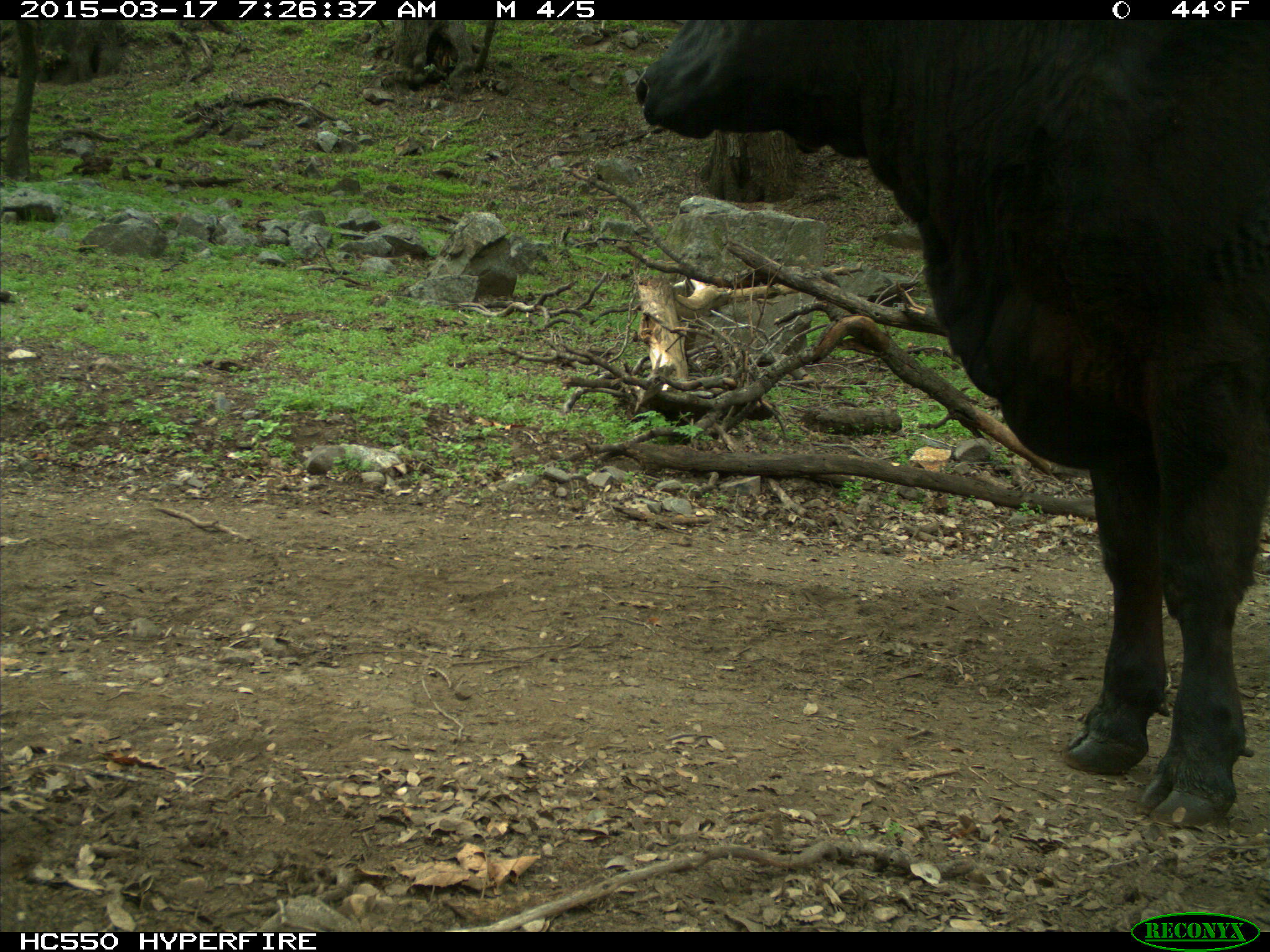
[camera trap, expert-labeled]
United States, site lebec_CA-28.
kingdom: Animalia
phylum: Chordata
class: Mammalia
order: Artiodactyla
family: Bovidae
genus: Bos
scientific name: Bos taurus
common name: domestic cow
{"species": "Bos taurus (domestic cow)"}